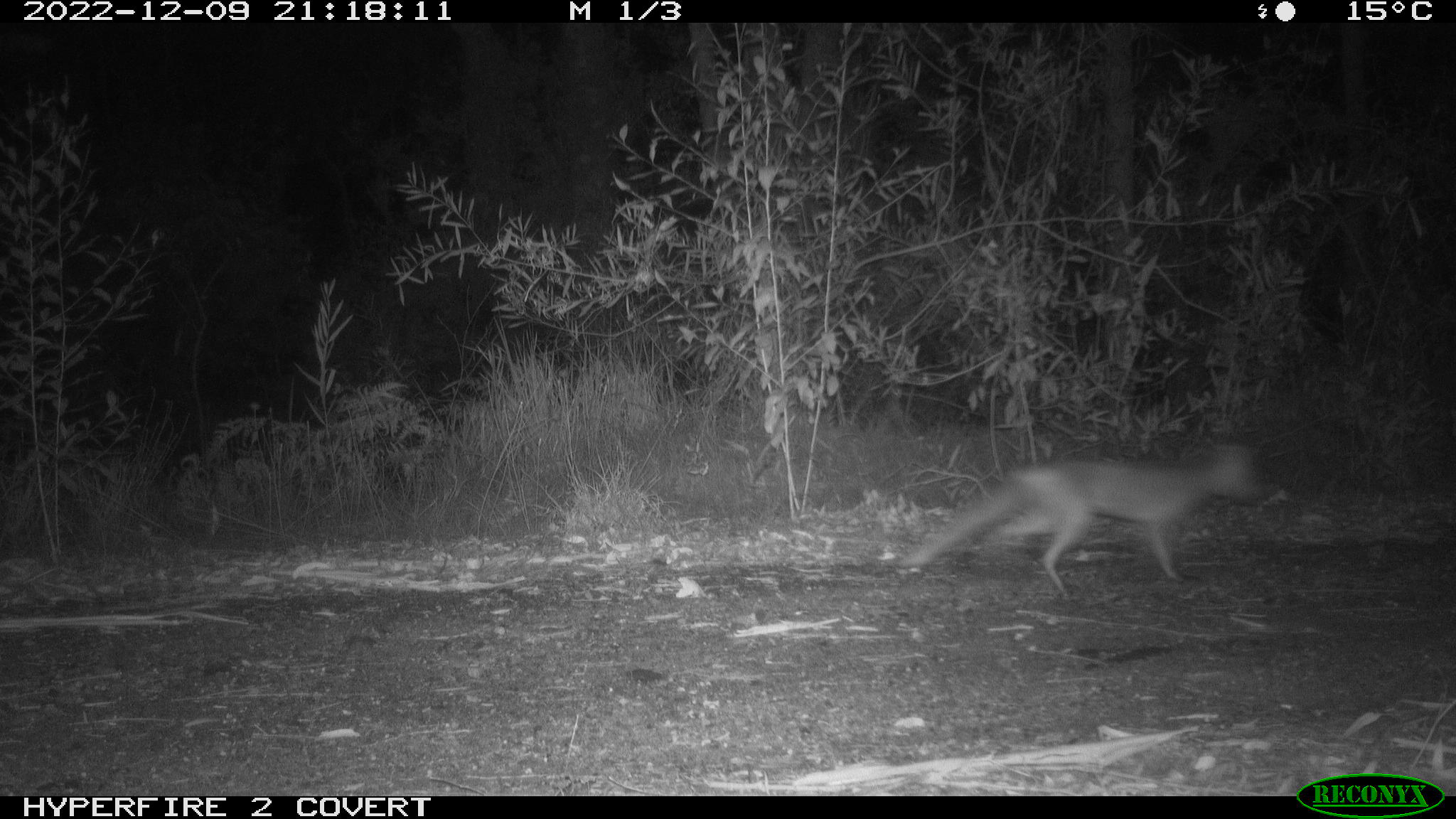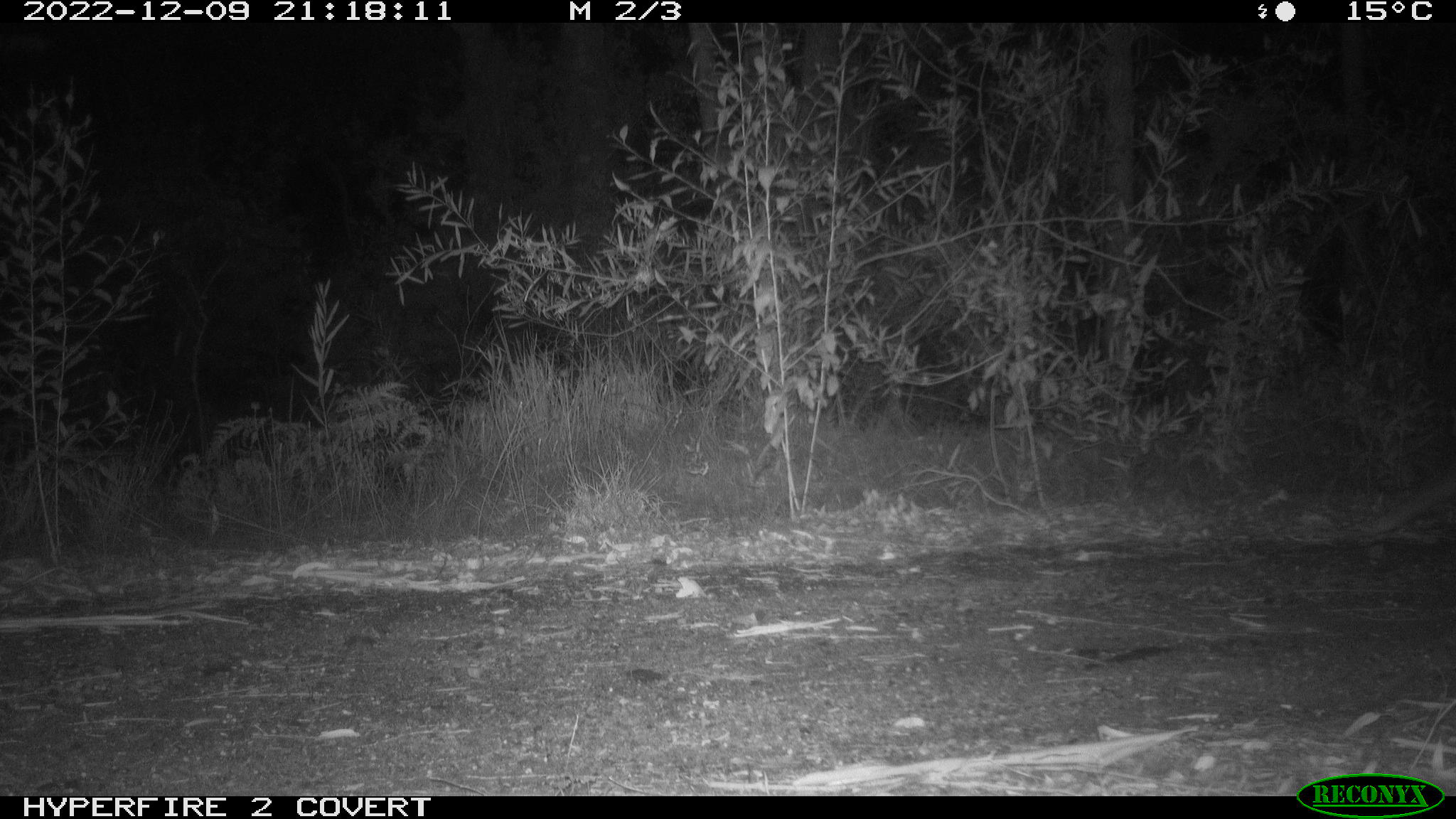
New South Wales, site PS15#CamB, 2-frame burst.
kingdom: Animalia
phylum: Chordata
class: Mammalia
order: Carnivora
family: Canidae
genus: Vulpes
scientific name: Vulpes vulpes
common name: red fox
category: fox